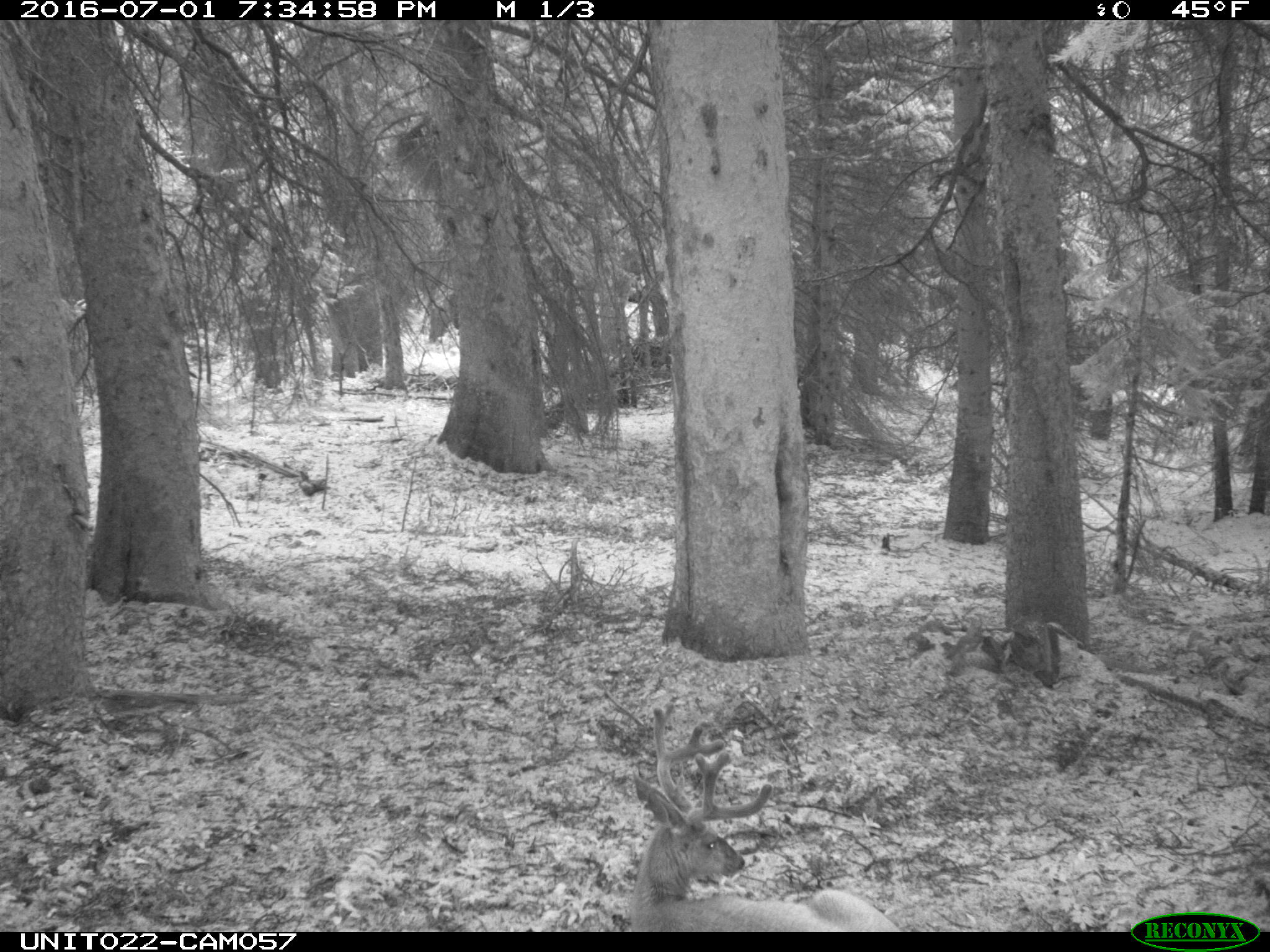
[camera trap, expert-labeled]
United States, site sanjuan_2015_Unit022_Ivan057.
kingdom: Animalia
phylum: Chordata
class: Mammalia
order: Artiodactyla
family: Cervidae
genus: Odocoileus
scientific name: Odocoileus hemionus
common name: mule deer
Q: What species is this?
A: Odocoileus hemionus (mule deer).